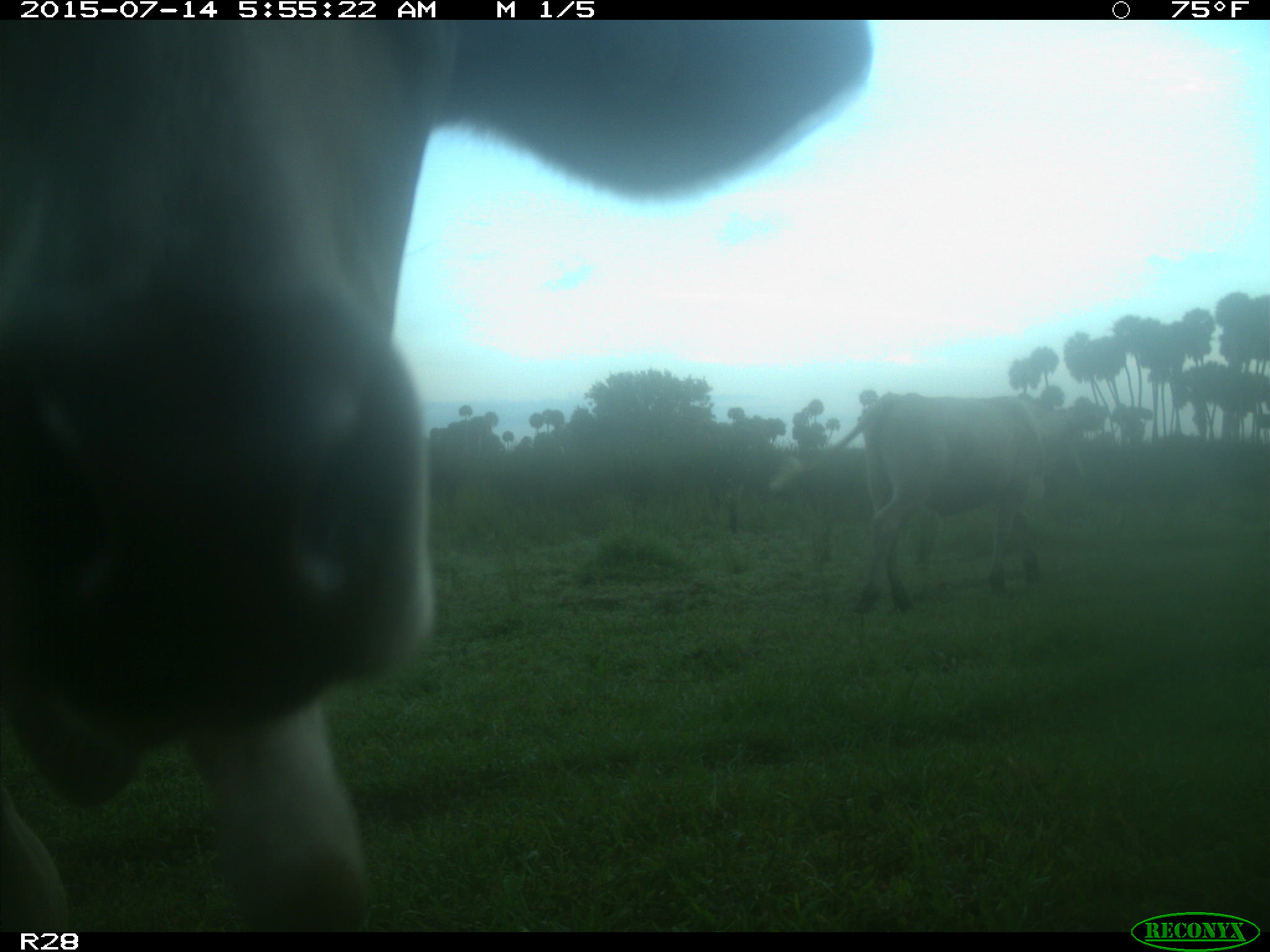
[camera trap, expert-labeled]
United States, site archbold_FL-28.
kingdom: Animalia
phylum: Chordata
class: Mammalia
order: Artiodactyla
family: Bovidae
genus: Bos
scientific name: Bos taurus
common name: domestic cow